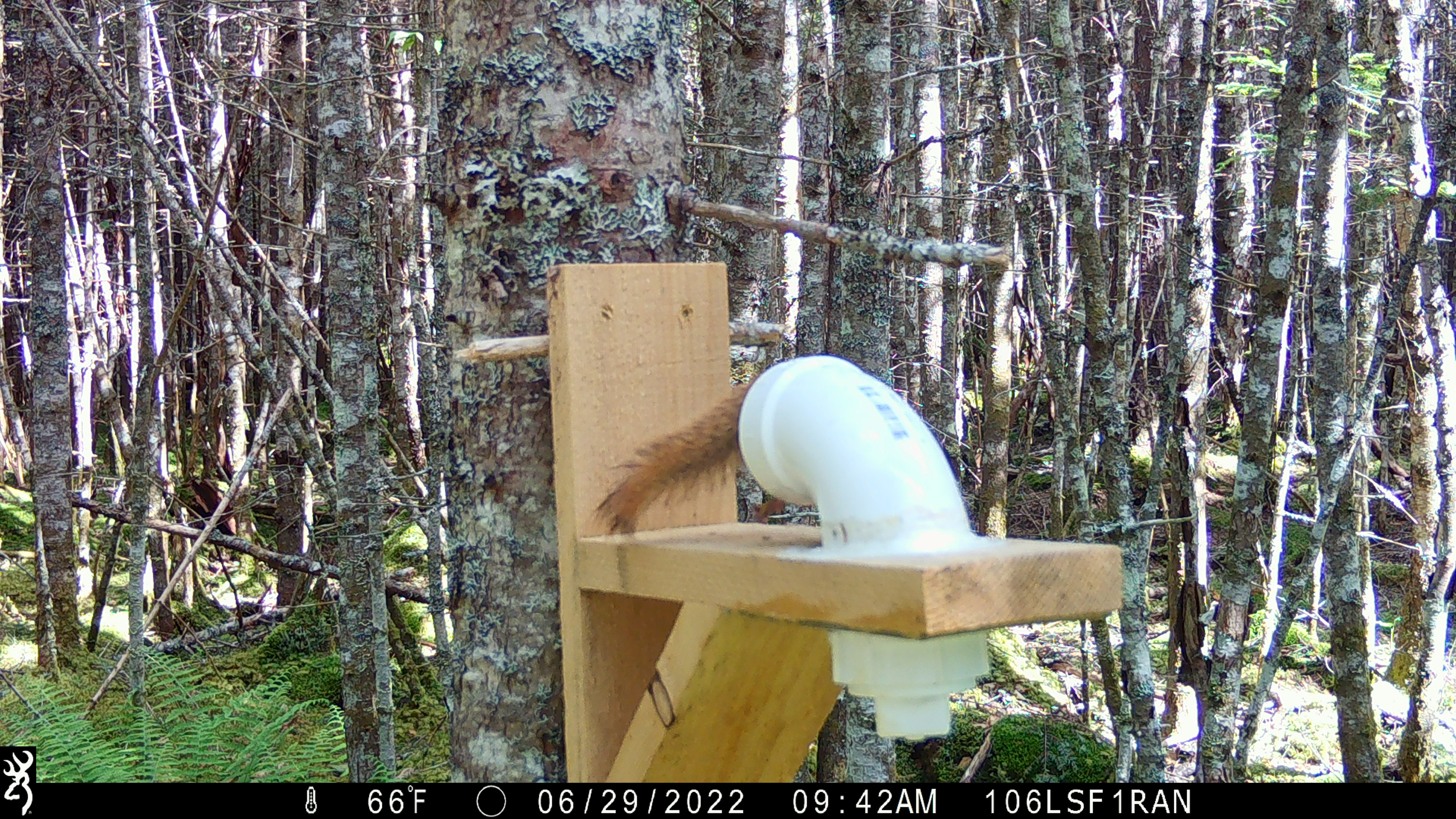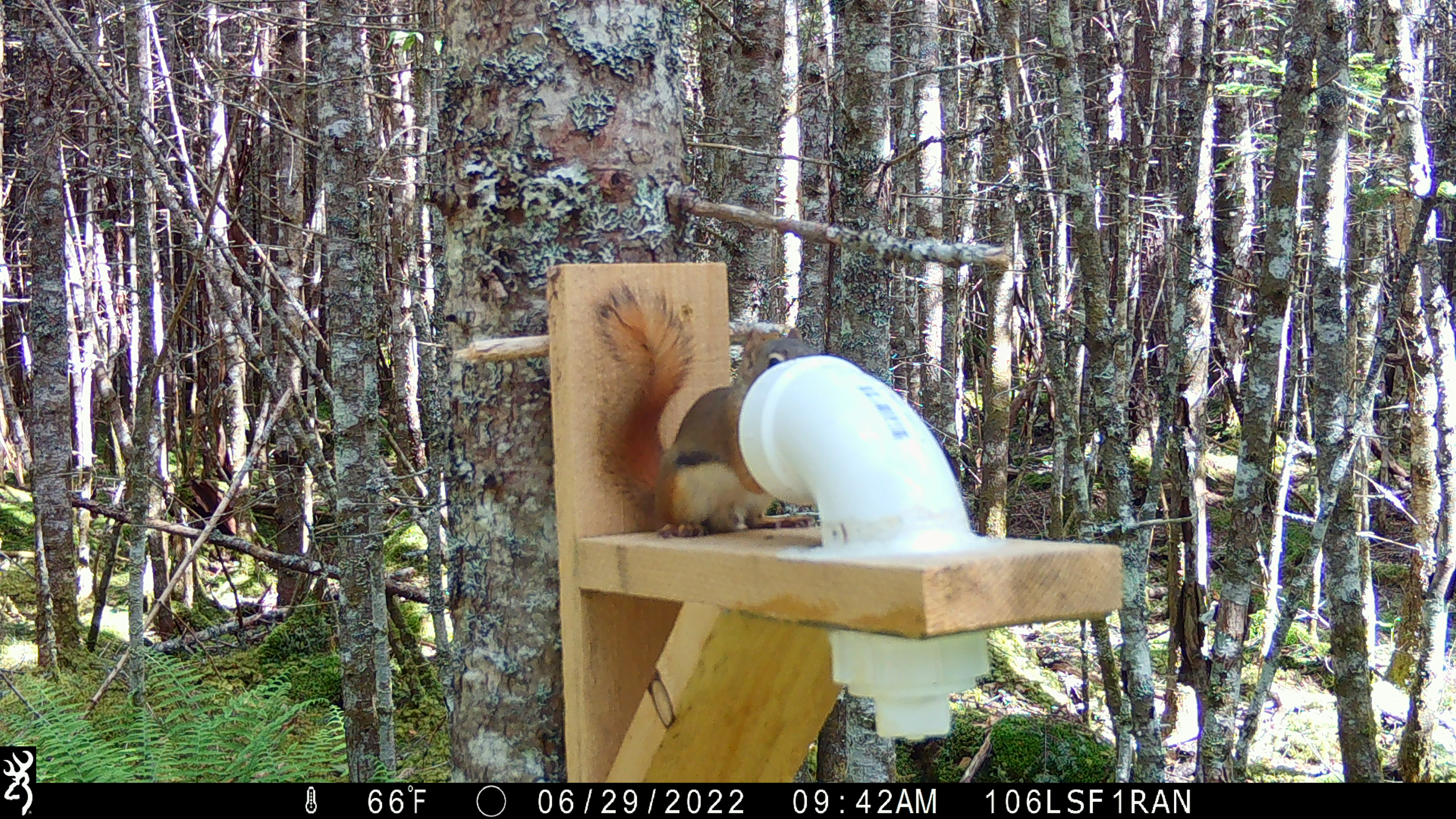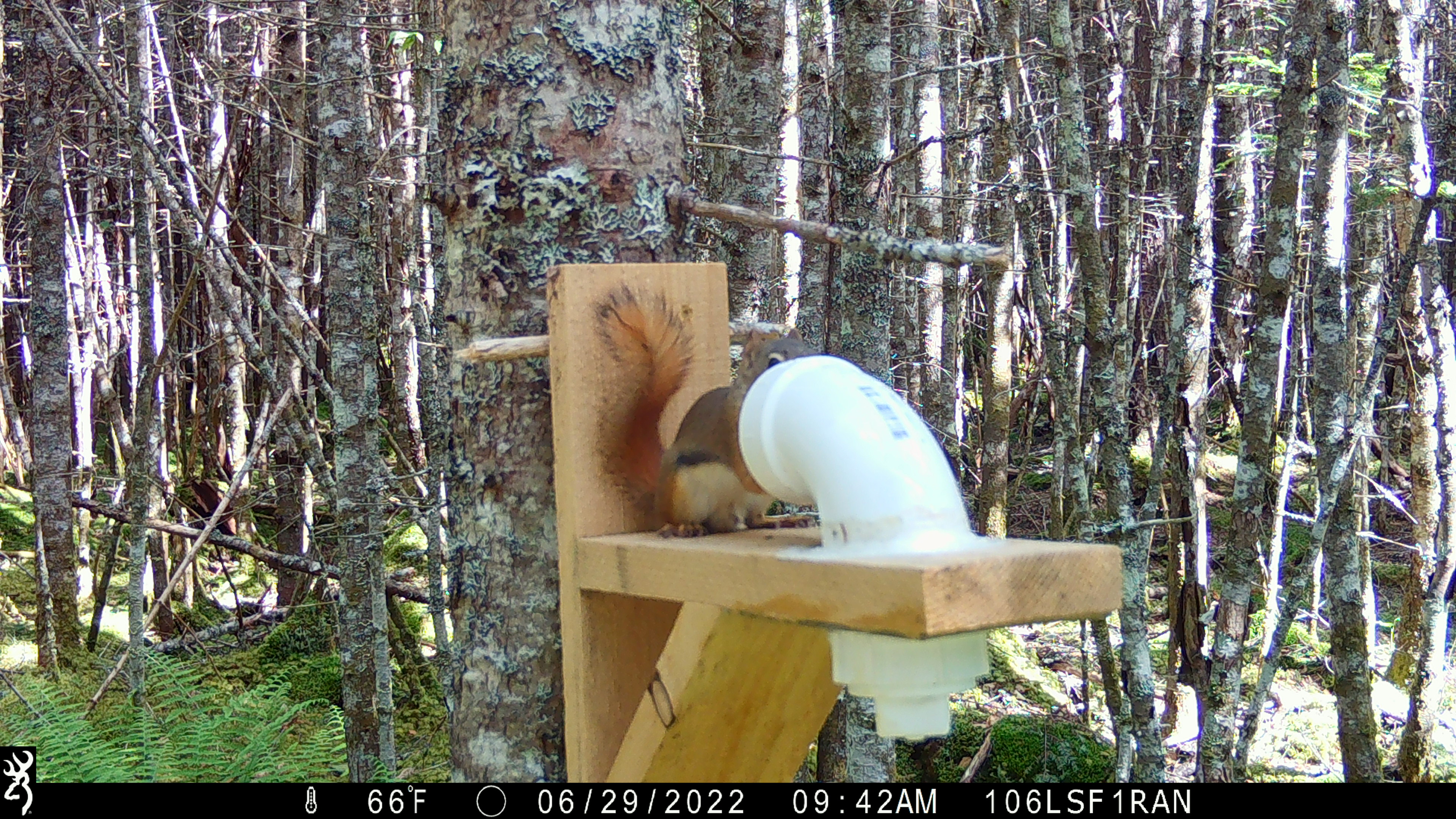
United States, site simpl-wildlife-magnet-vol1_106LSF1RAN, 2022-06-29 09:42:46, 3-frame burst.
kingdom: Animalia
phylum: Chordata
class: Mammalia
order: Rodentia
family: Sciuridae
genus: Tamiasciurus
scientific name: Tamiasciurus hudsonicus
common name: red squirrel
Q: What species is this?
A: Red squirrel (Tamiasciurus hudsonicus).